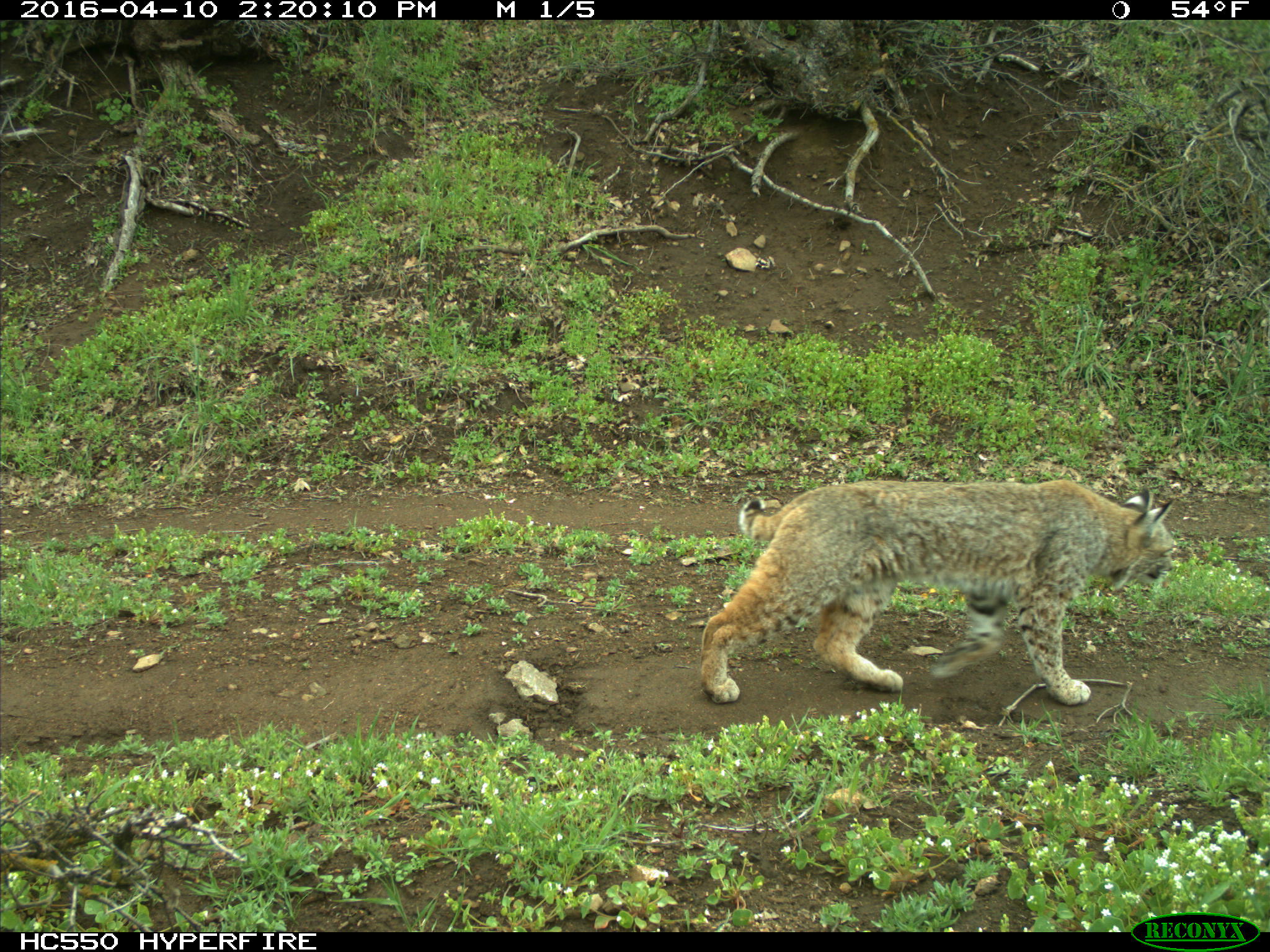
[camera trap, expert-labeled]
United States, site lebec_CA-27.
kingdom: Animalia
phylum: Chordata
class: Mammalia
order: Carnivora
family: Felidae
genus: Lynx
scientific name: Lynx rufus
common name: bobcat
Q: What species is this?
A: Lynx rufus (bobcat).